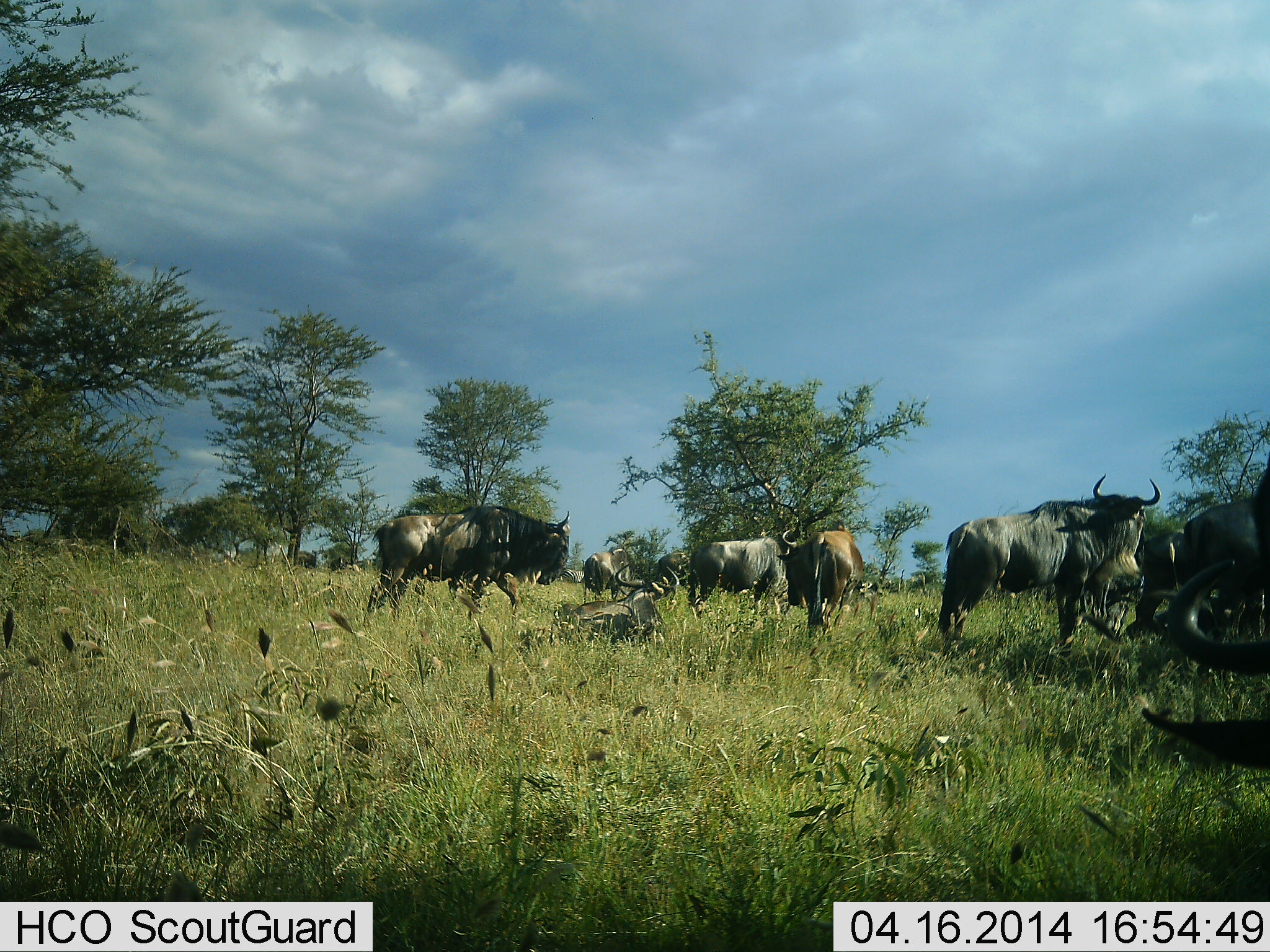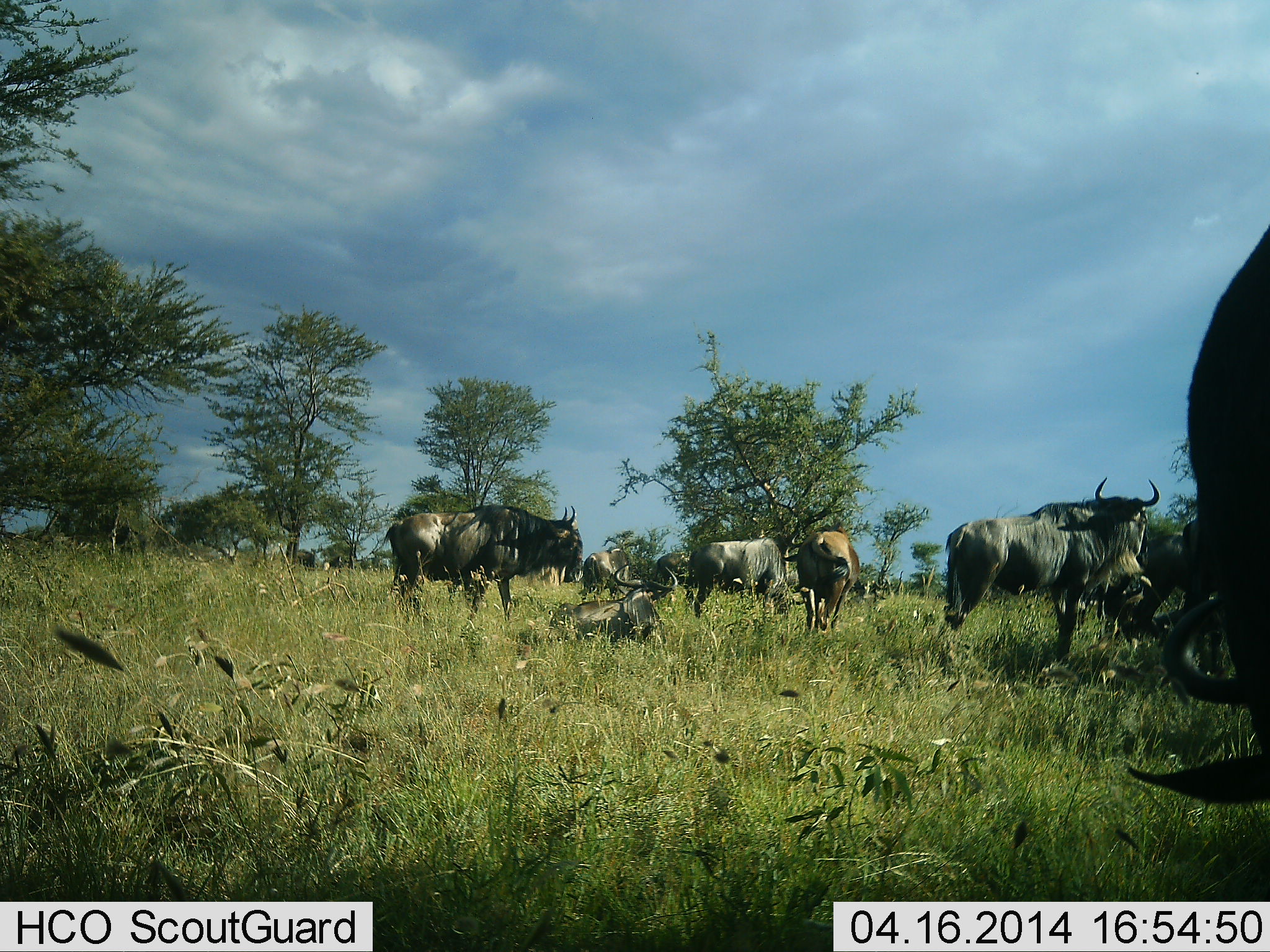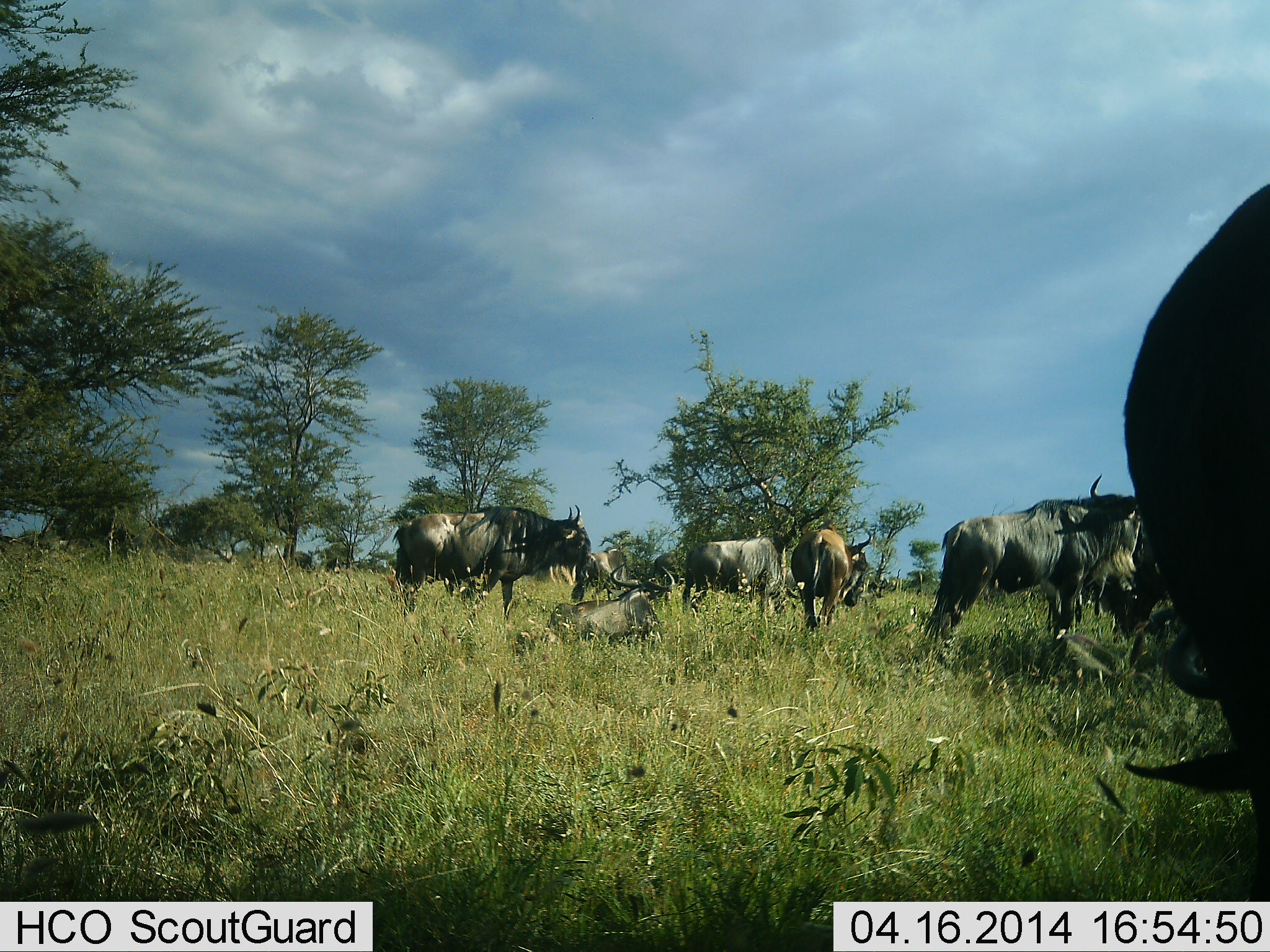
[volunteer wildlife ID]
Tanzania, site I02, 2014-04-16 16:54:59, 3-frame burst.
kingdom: Animalia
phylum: Chordata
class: Mammalia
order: Artiodactyla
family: Bovidae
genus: Connochaetes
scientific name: Connochaetes taurinus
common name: blue wildebeest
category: wildebeest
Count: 9.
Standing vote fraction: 74%.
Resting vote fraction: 75%.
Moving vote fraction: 31%.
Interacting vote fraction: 10%.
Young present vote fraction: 2%.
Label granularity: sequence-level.